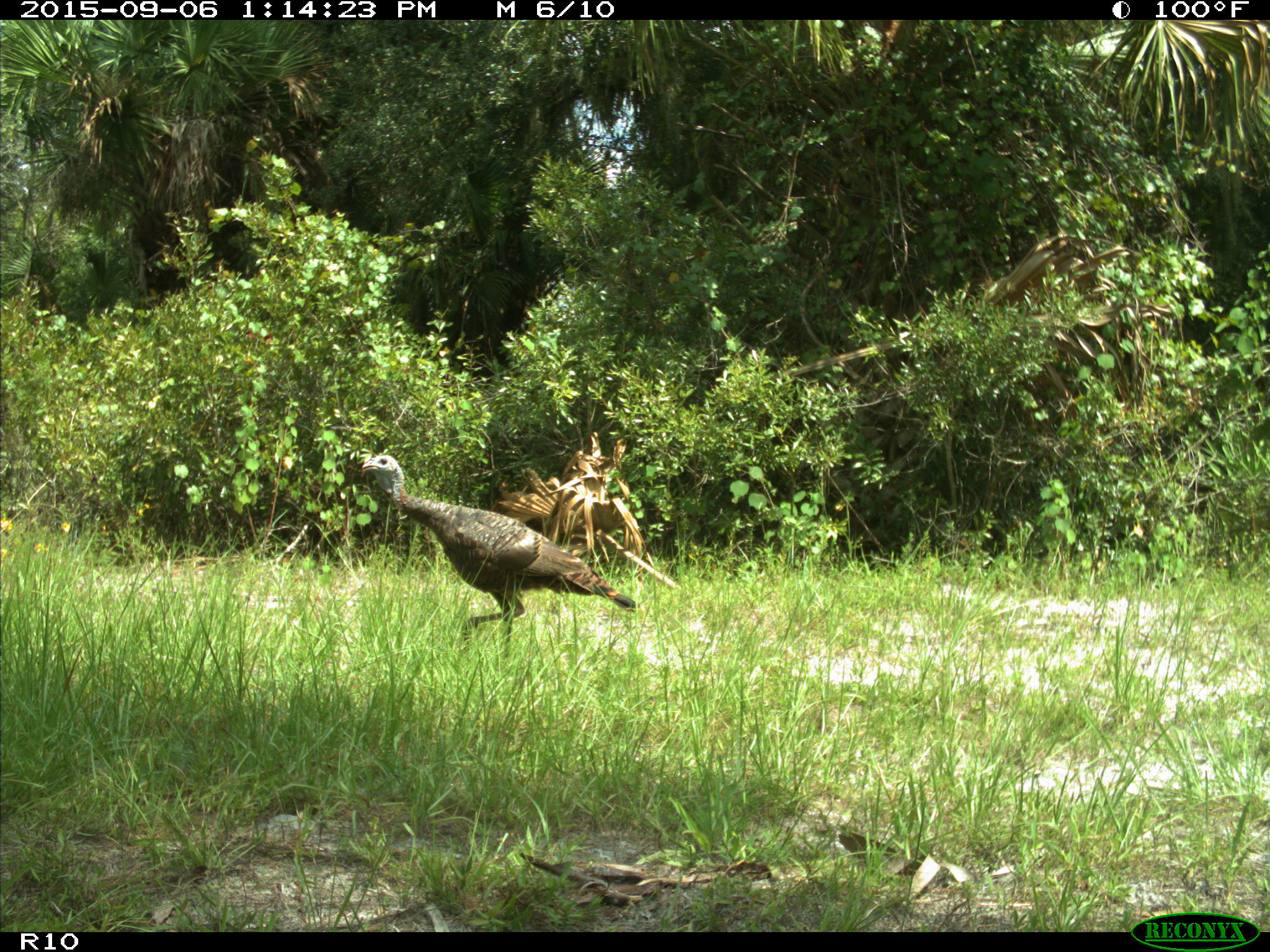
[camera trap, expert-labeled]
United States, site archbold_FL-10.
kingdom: Animalia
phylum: Chordata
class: Aves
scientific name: Aves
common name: birds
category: unidentified bird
Unidentified bird (birds) (Aves).